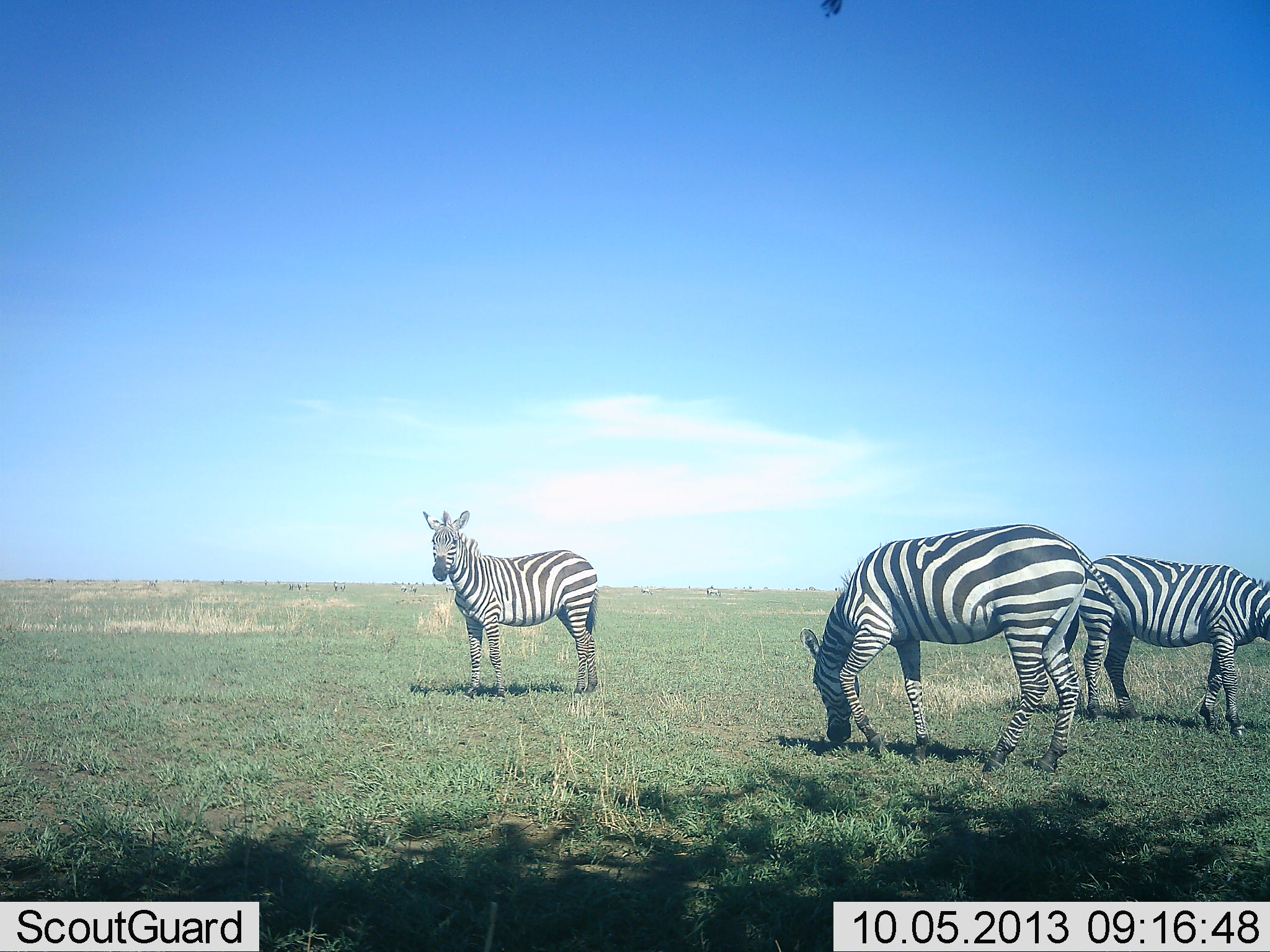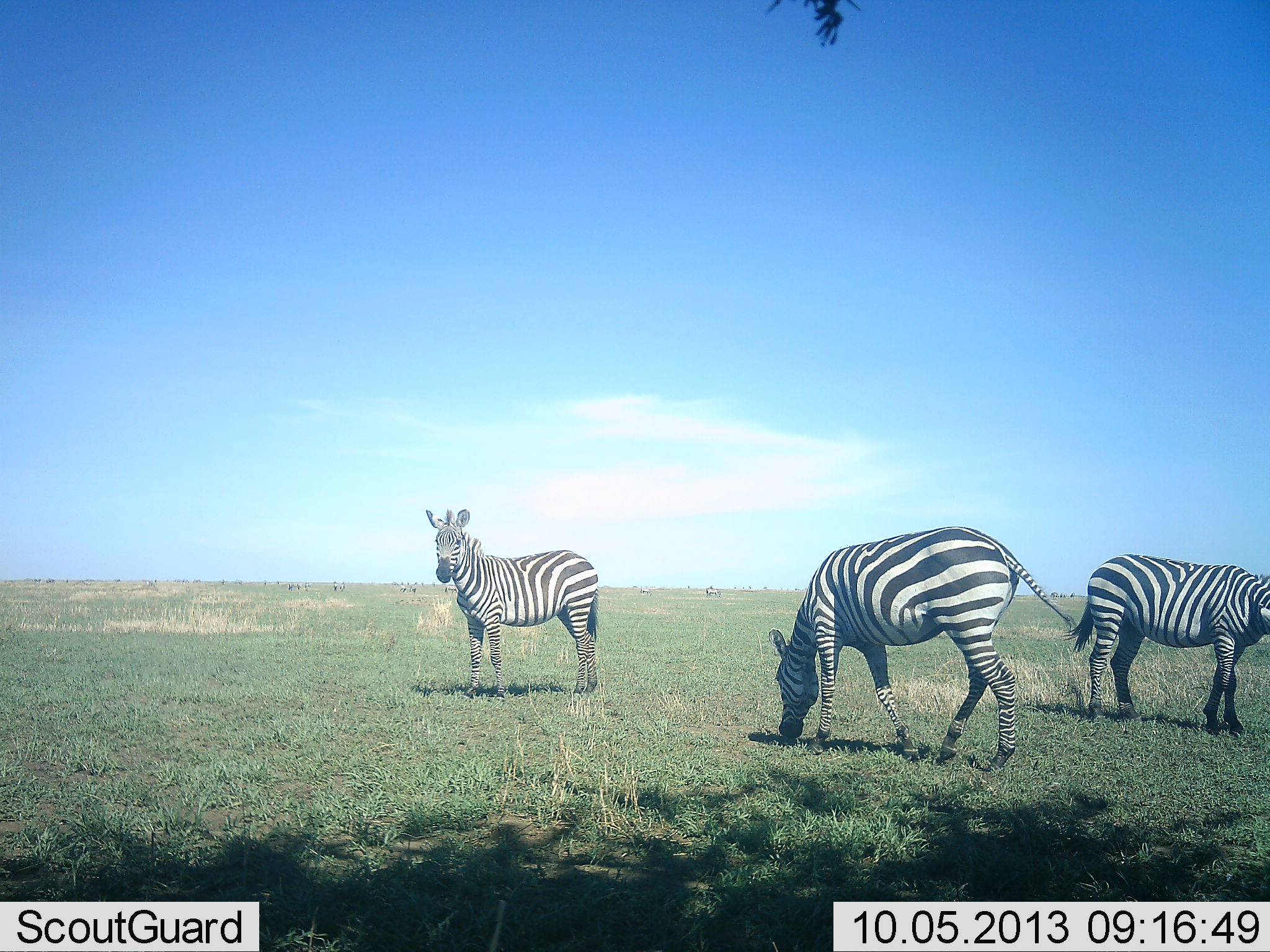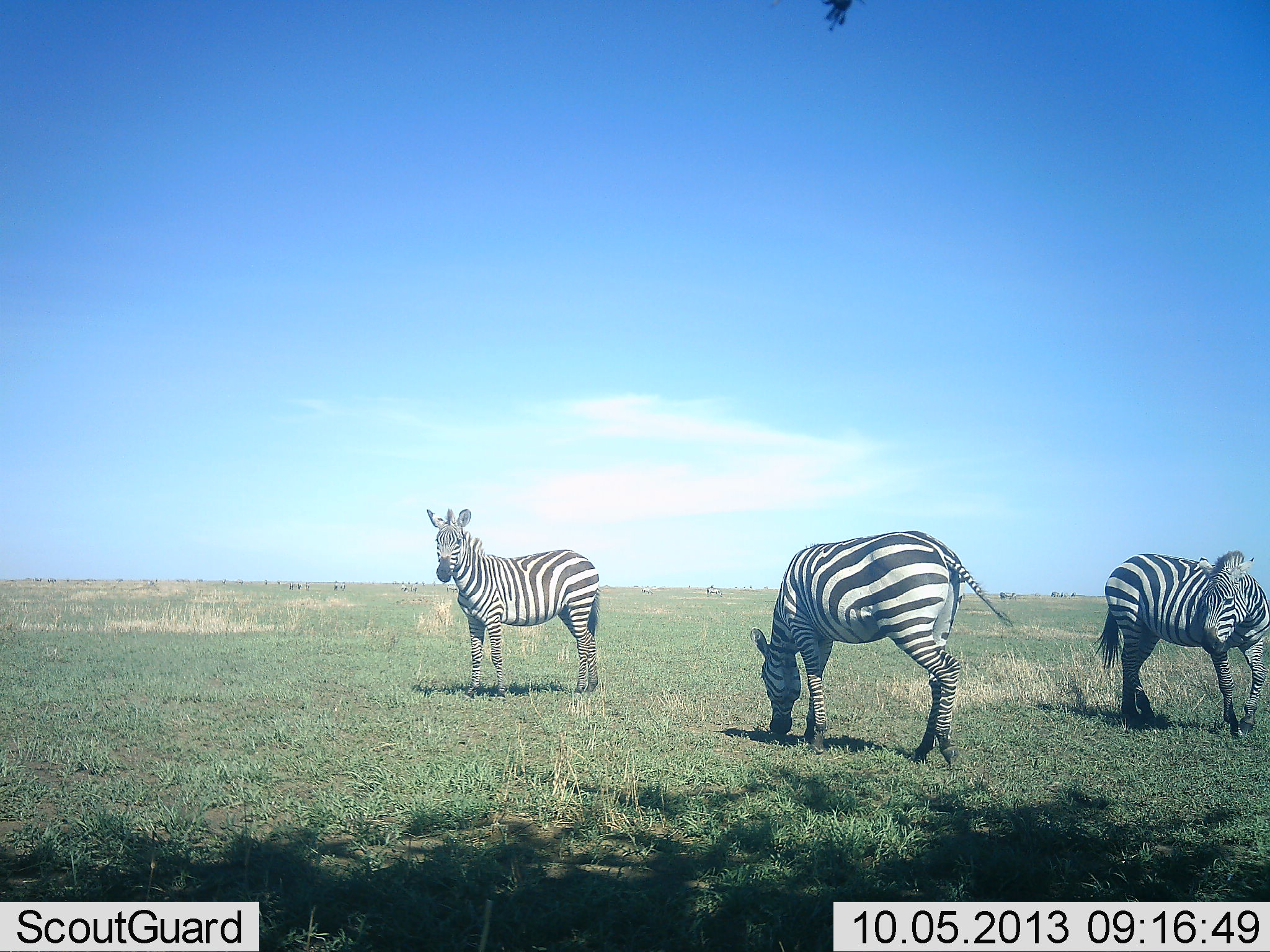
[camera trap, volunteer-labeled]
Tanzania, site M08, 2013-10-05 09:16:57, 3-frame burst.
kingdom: Animalia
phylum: Chordata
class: Mammalia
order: Perissodactyla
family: Equidae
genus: Equus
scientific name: Equus quagga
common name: plains zebra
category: zebra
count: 3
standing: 81%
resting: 10%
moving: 29%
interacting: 5%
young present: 0%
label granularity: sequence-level